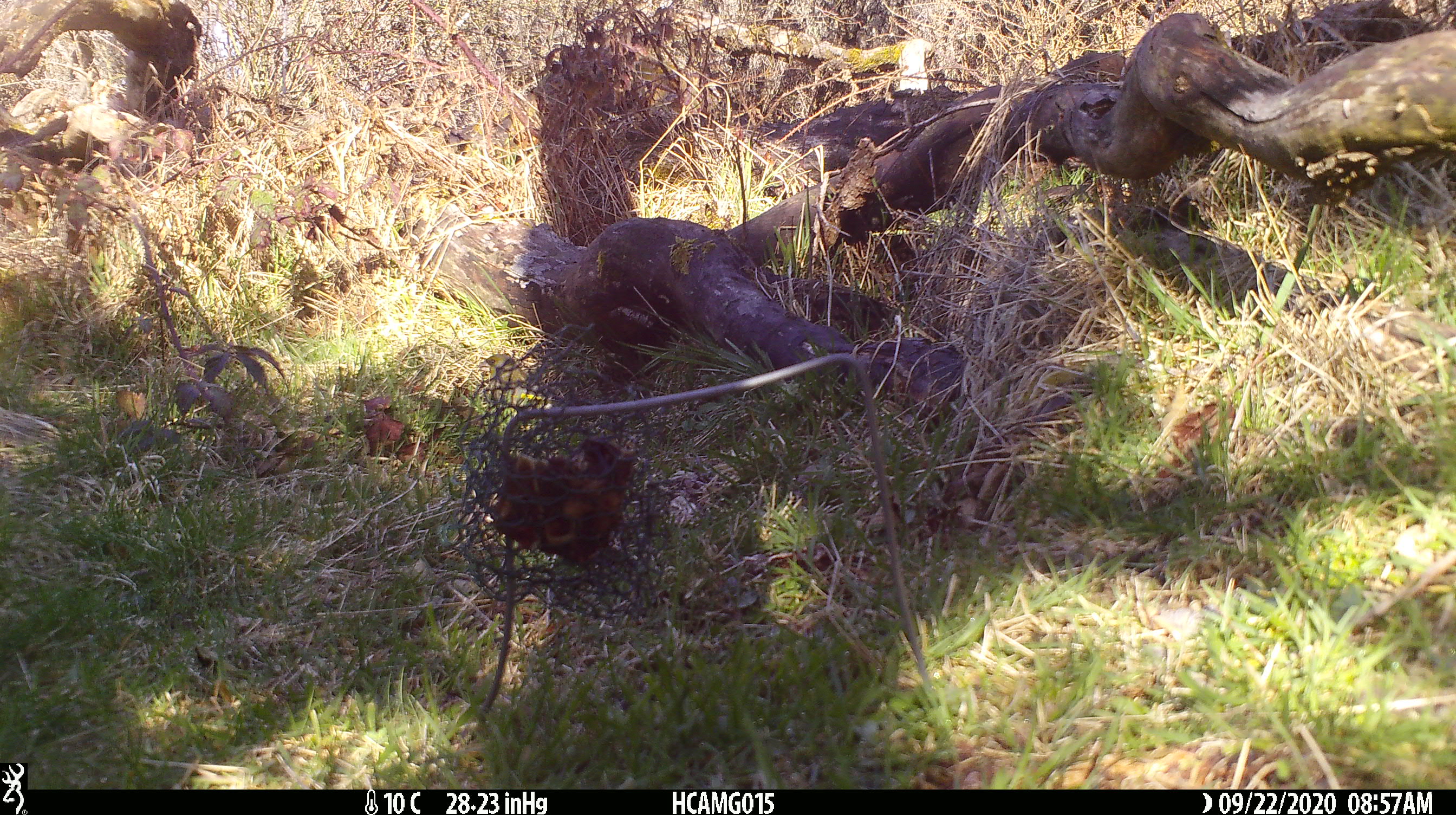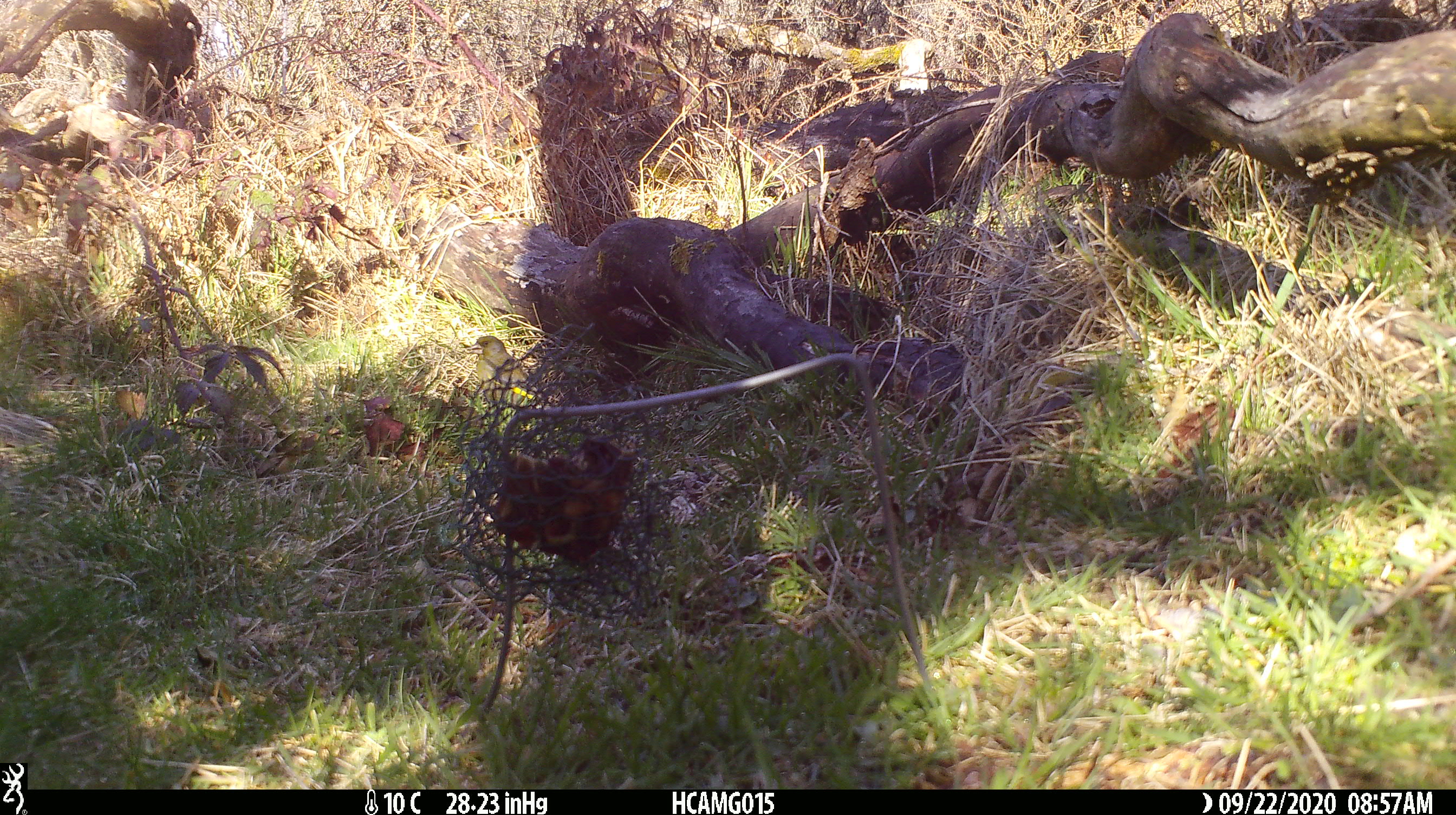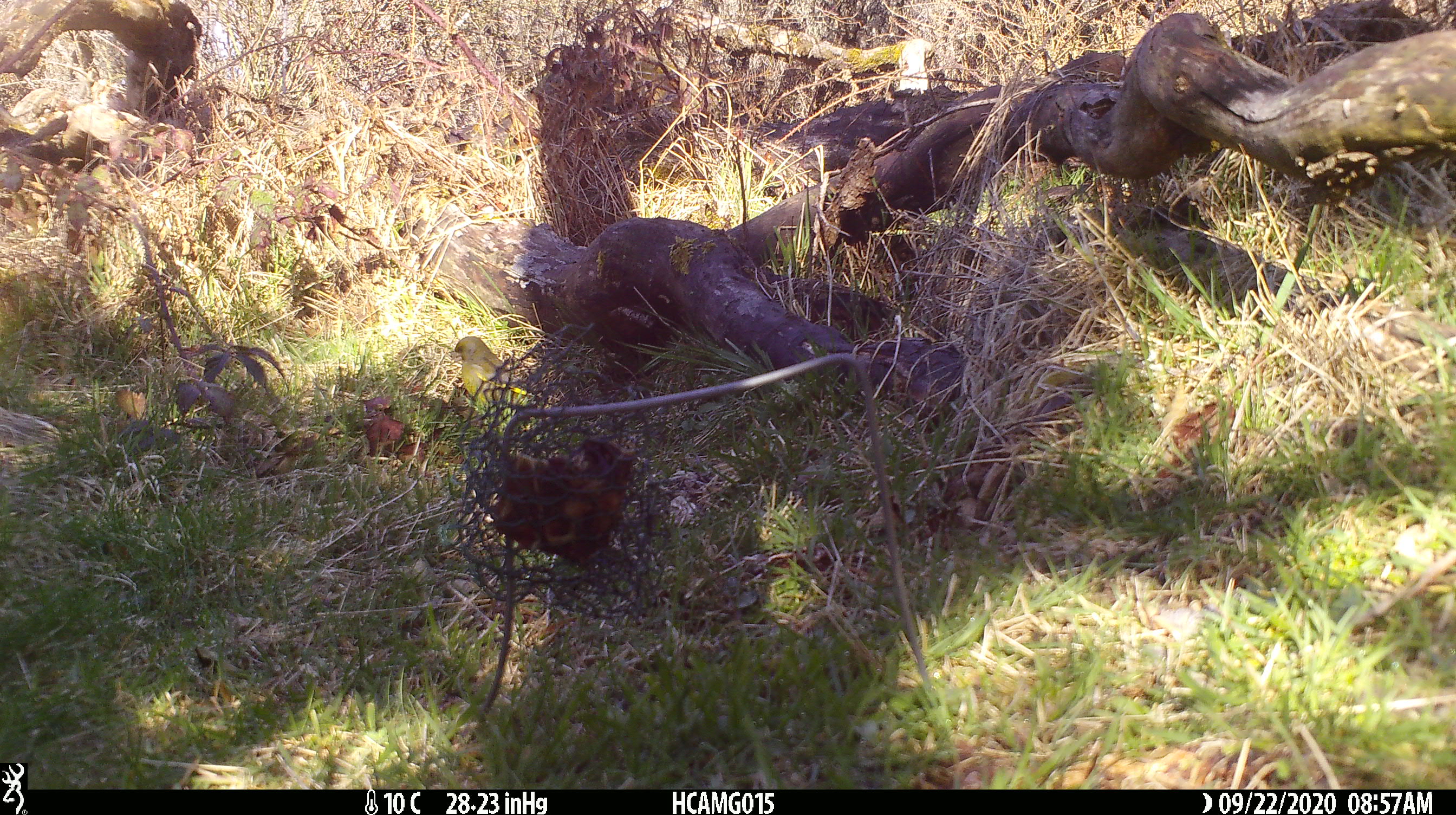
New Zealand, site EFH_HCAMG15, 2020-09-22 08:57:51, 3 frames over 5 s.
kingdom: Animalia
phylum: Chordata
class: Aves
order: Passeriformes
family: Fringillidae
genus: Chloris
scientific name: Chloris chloris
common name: greenfinch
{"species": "greenfinch (Chloris chloris)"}